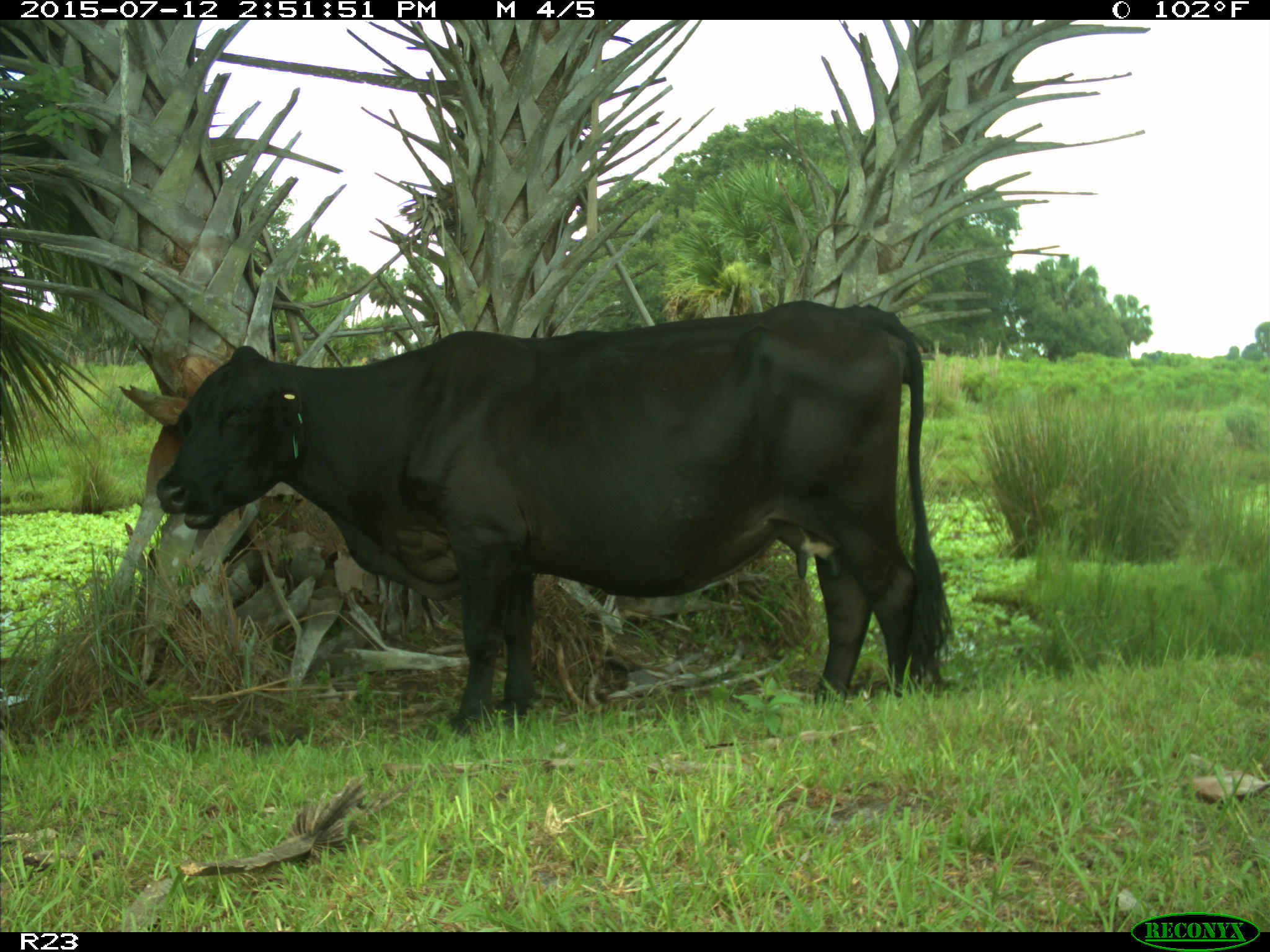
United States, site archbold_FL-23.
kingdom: Animalia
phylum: Chordata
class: Mammalia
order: Artiodactyla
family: Bovidae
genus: Bos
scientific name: Bos taurus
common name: domestic cow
Bos taurus (domestic cow).